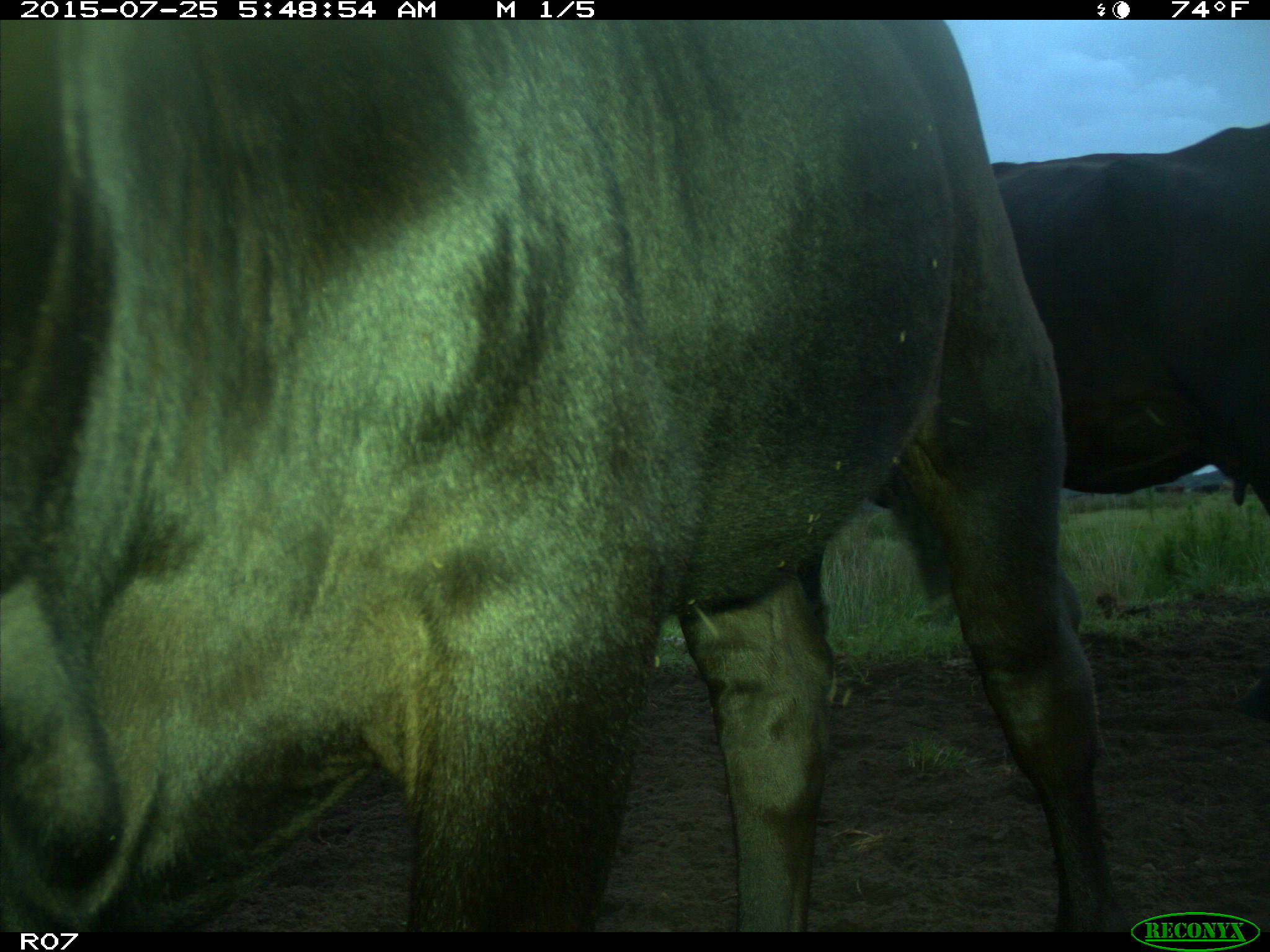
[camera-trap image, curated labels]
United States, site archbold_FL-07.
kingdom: Animalia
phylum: Chordata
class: Mammalia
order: Artiodactyla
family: Bovidae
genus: Bos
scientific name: Bos taurus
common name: domestic cow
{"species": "Bos taurus (domestic cow)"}